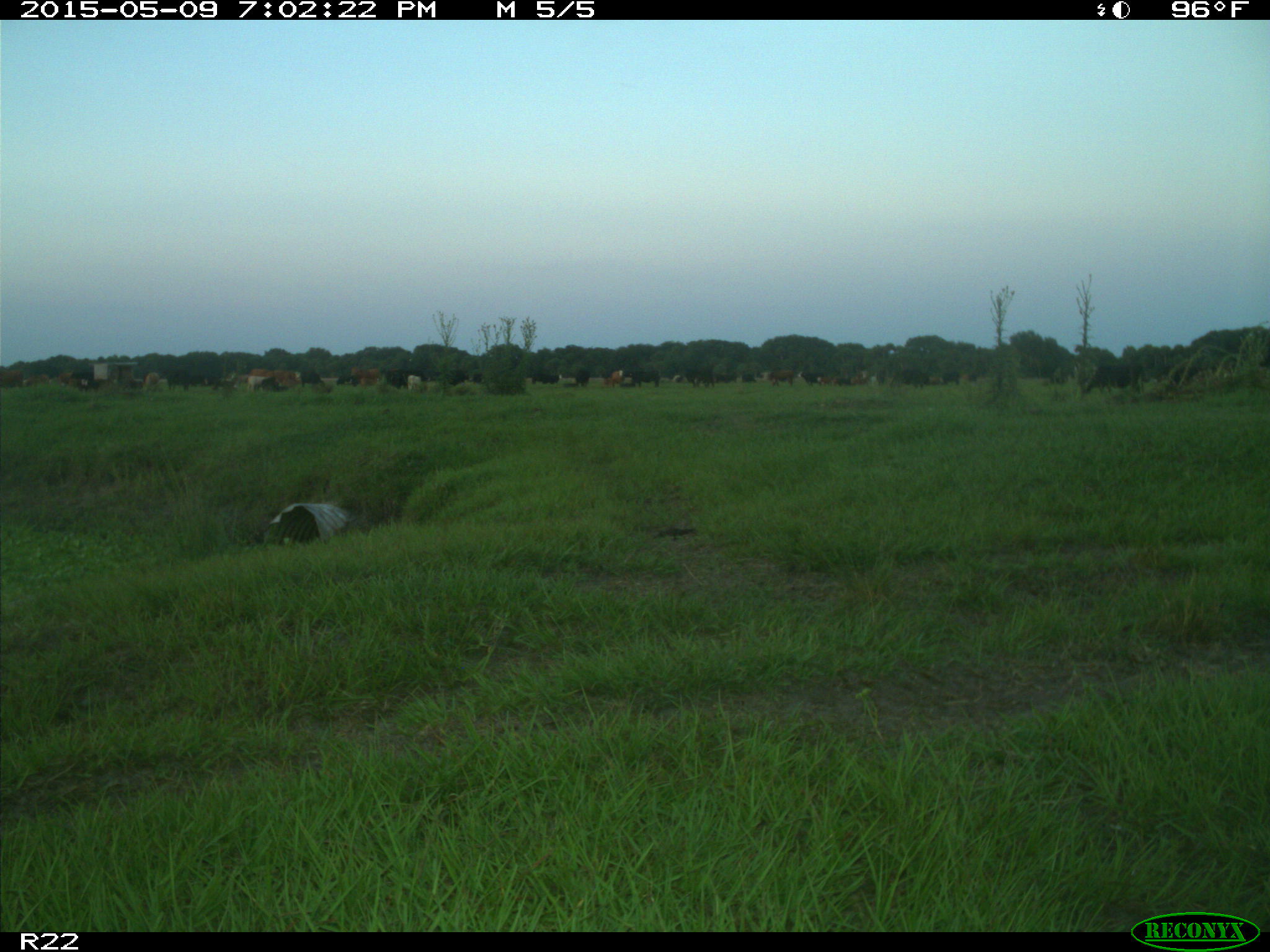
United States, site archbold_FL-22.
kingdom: Animalia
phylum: Chordata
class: Mammalia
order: Artiodactyla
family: Bovidae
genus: Bos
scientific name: Bos taurus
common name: domestic cow